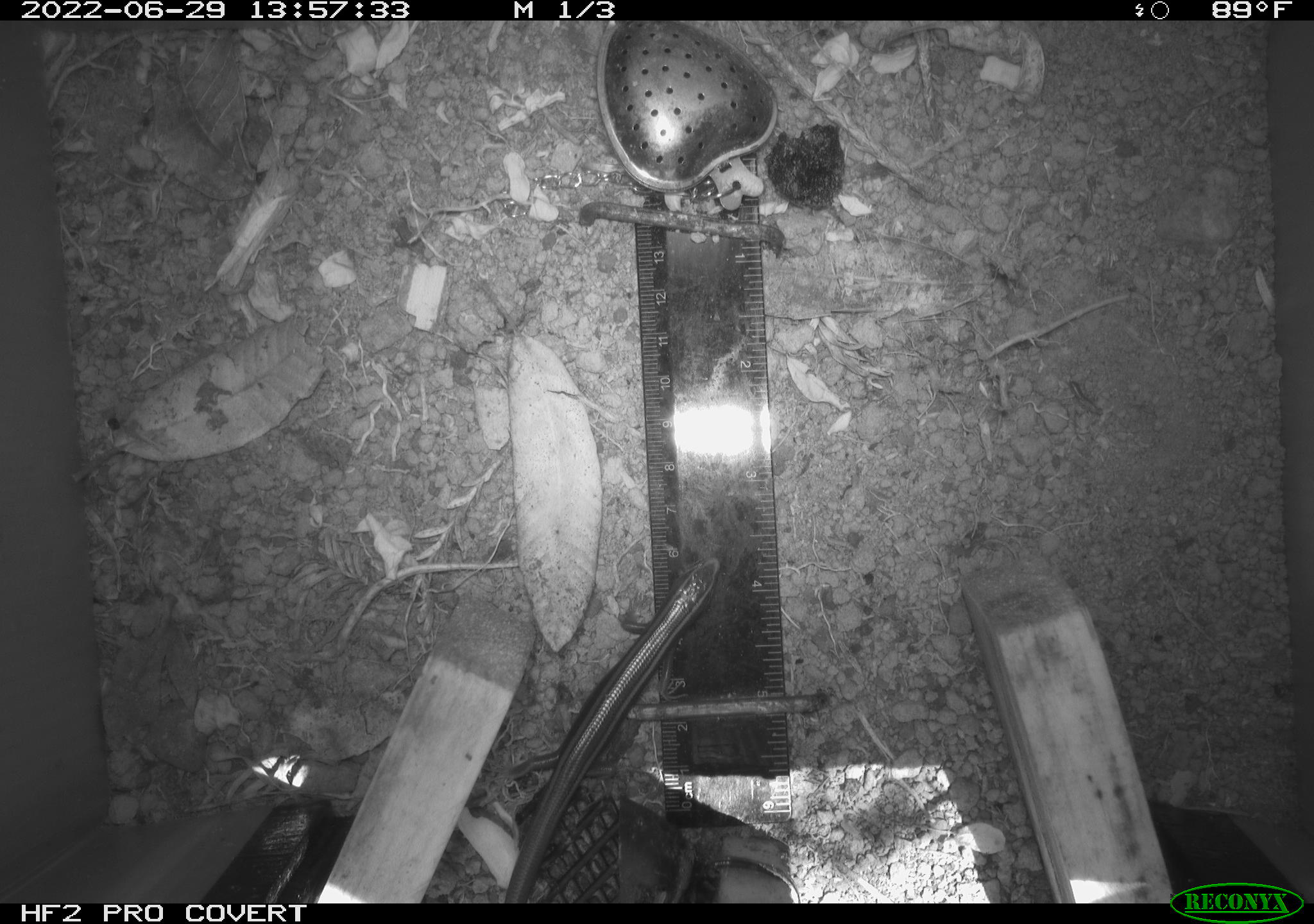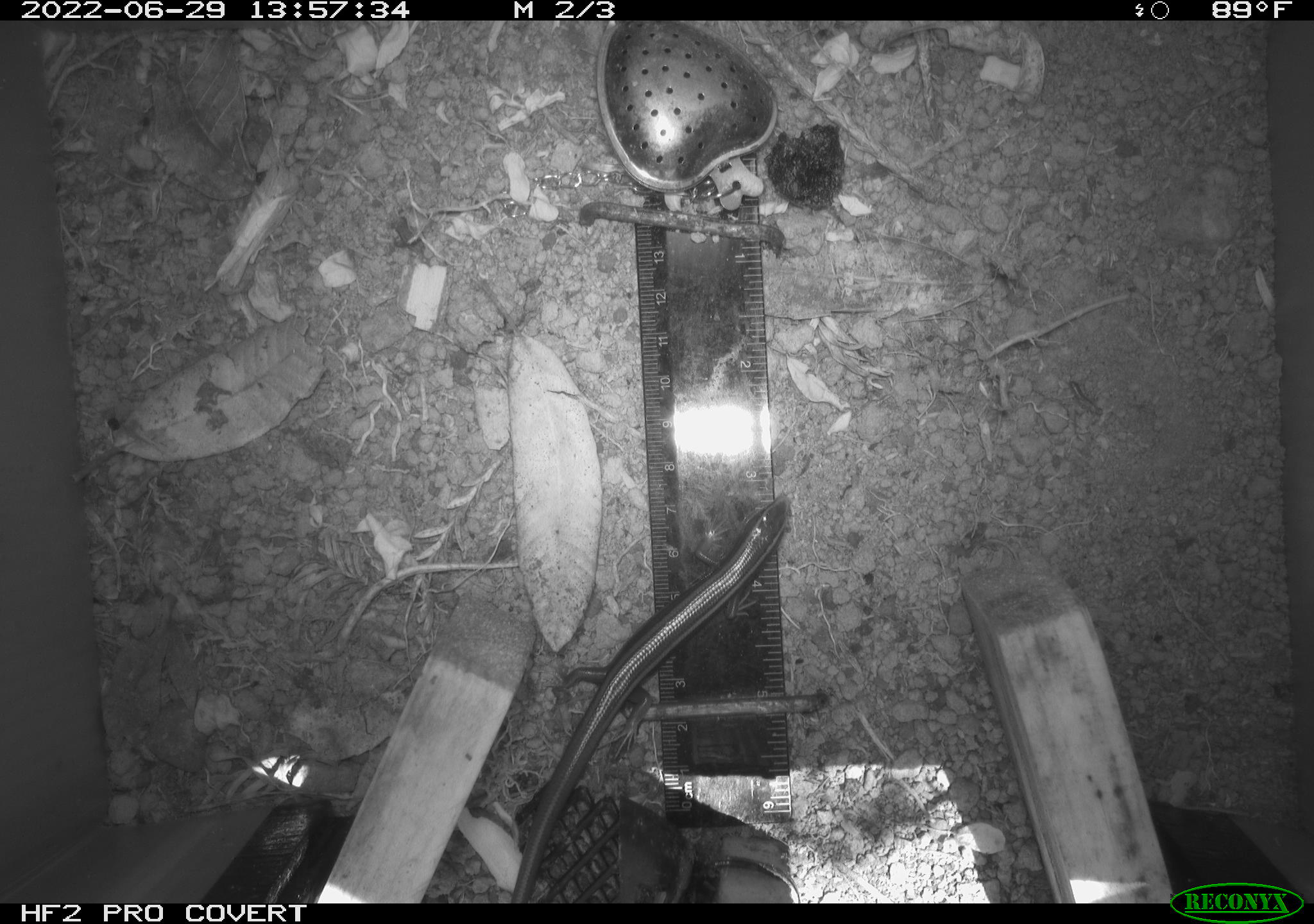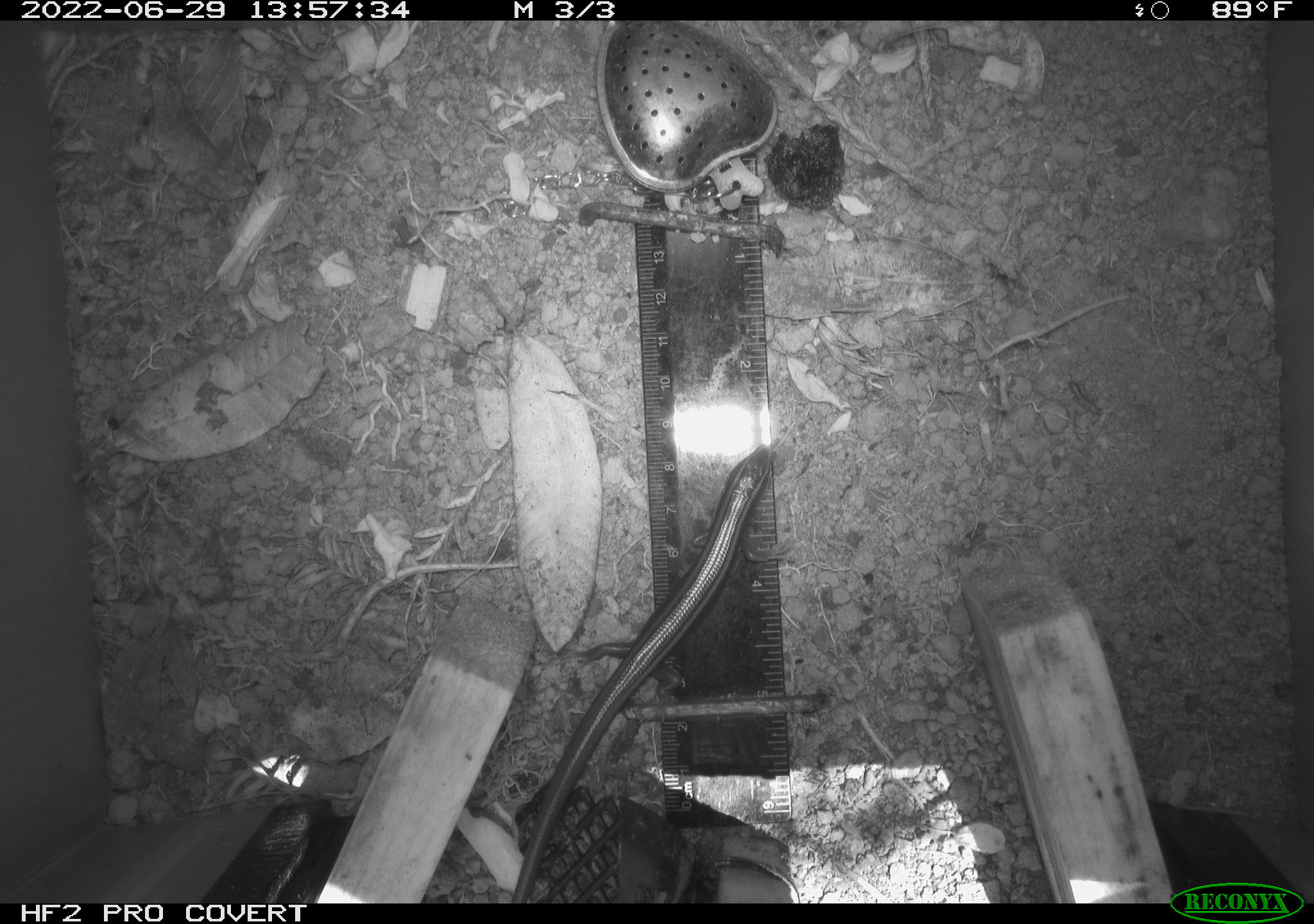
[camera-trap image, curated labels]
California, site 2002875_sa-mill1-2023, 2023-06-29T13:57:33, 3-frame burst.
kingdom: Animalia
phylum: Chordata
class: Reptilia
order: Squamata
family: Scincidae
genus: Plestiodon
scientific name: Plestiodon skiltonianus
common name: western skink